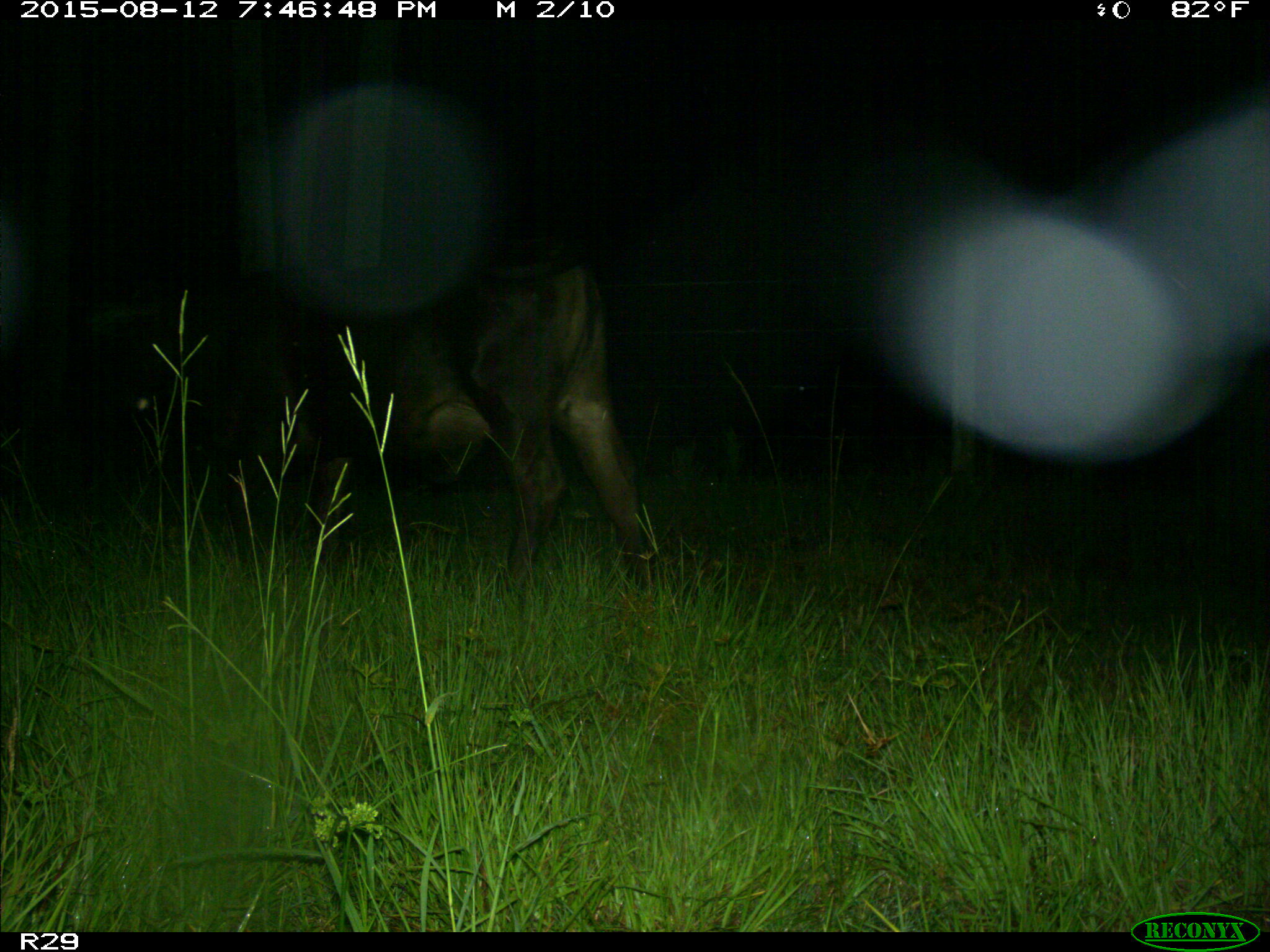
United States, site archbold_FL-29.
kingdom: Animalia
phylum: Chordata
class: Mammalia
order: Artiodactyla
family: Bovidae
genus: Bos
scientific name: Bos taurus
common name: domestic cow